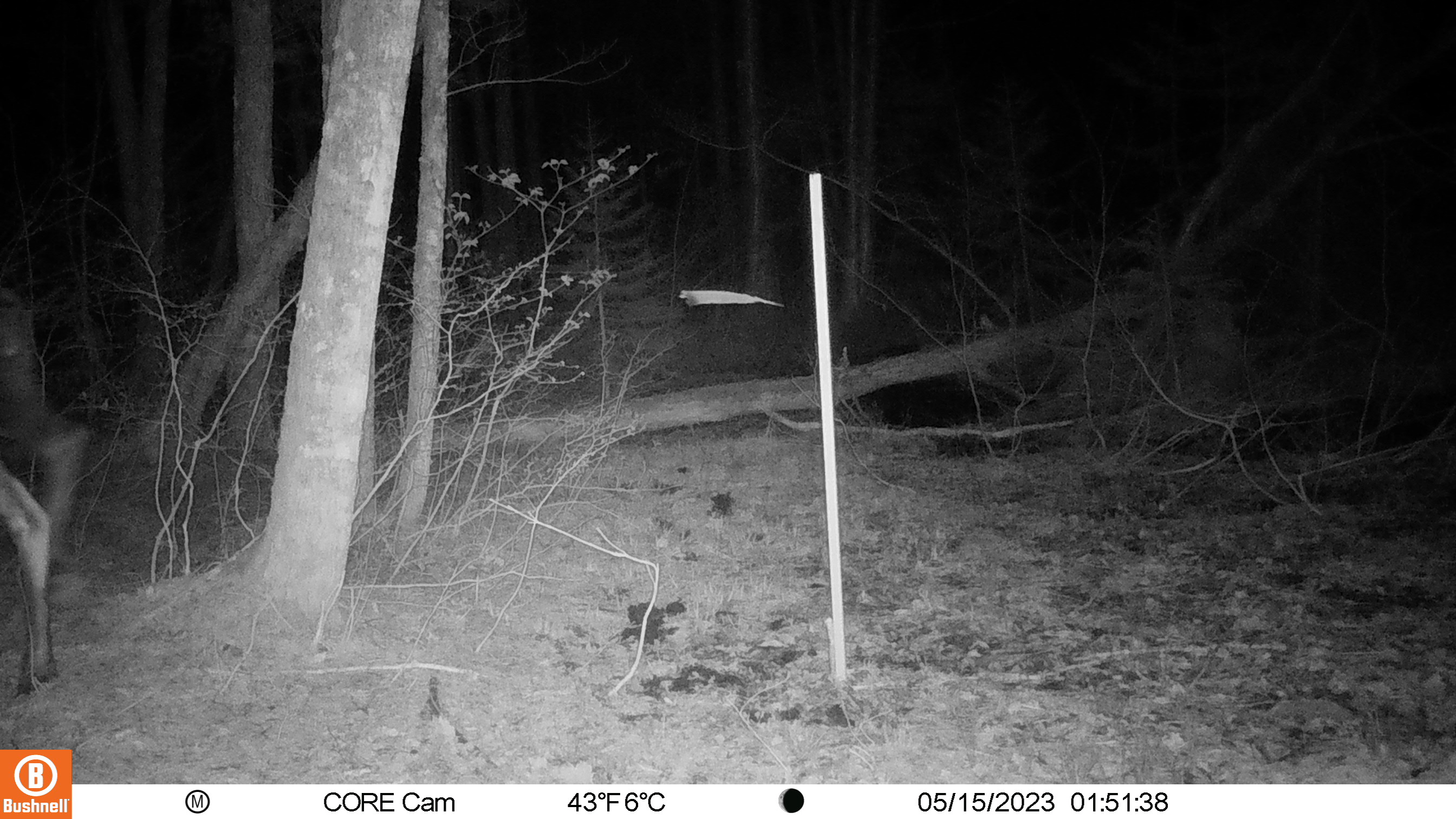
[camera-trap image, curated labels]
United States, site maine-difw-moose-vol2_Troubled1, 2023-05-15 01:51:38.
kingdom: Animalia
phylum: Chordata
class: Mammalia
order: Artiodactyla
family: Cervidae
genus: Alces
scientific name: Alces alces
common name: moose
Moose (Alces alces).